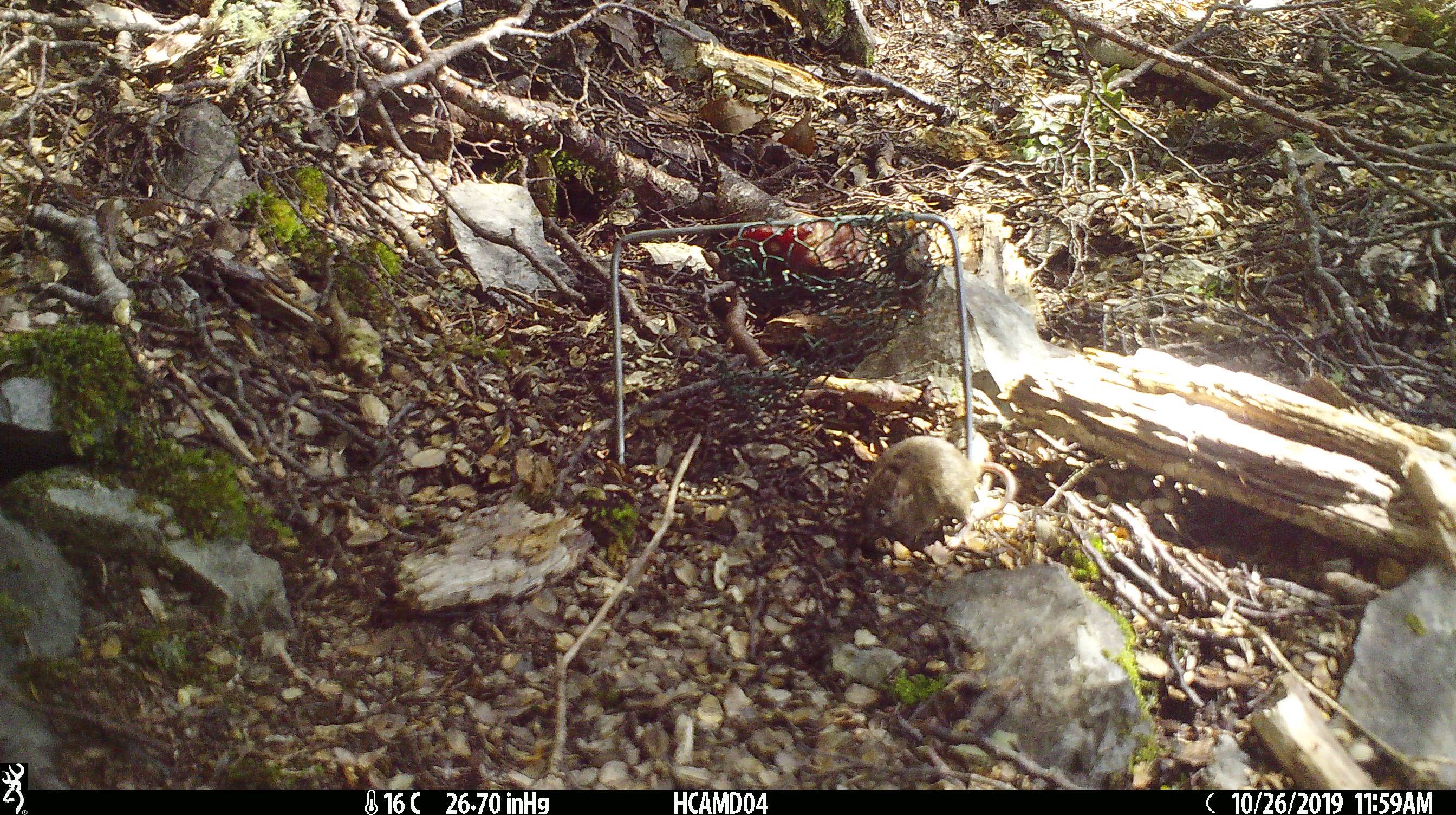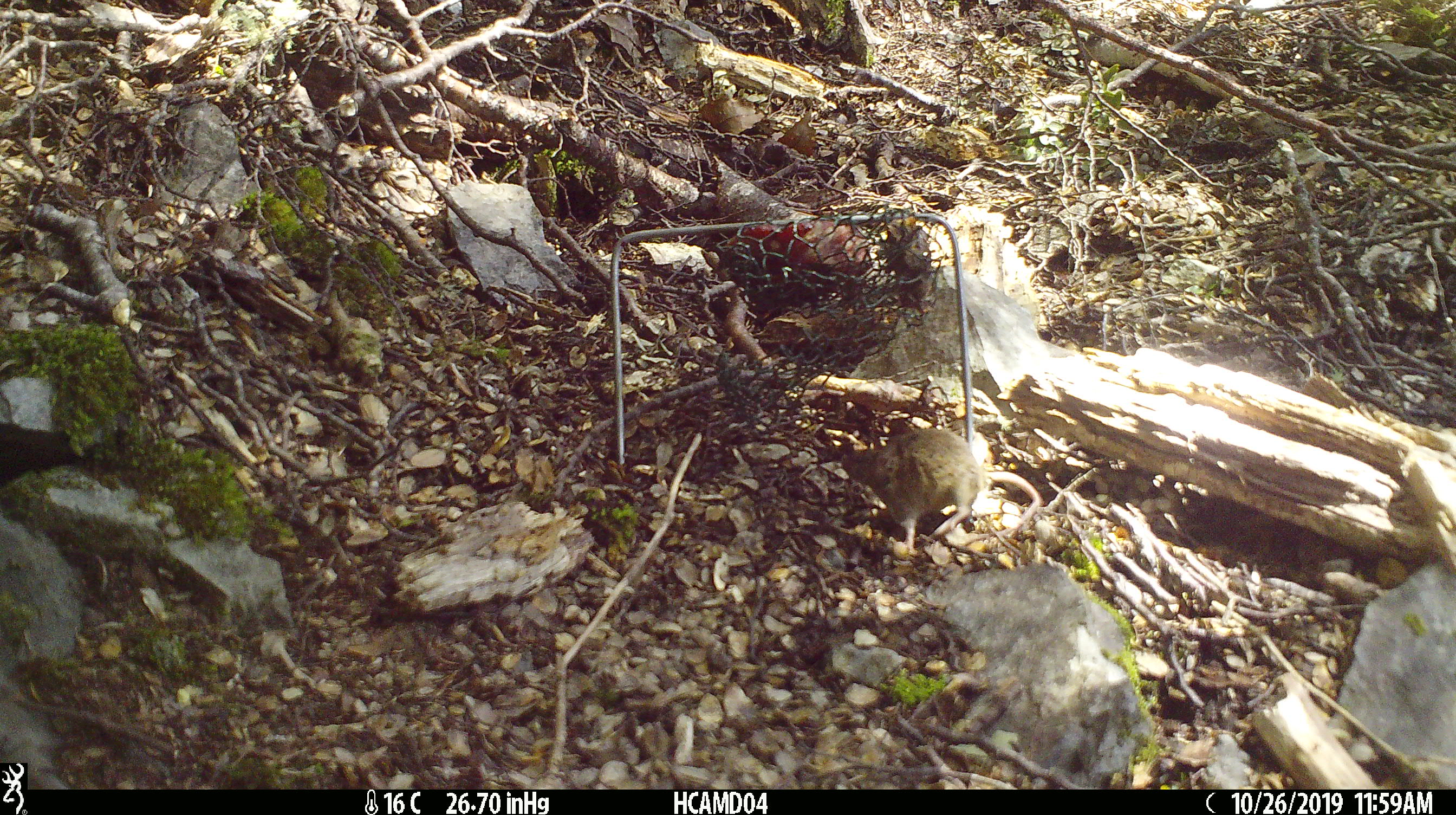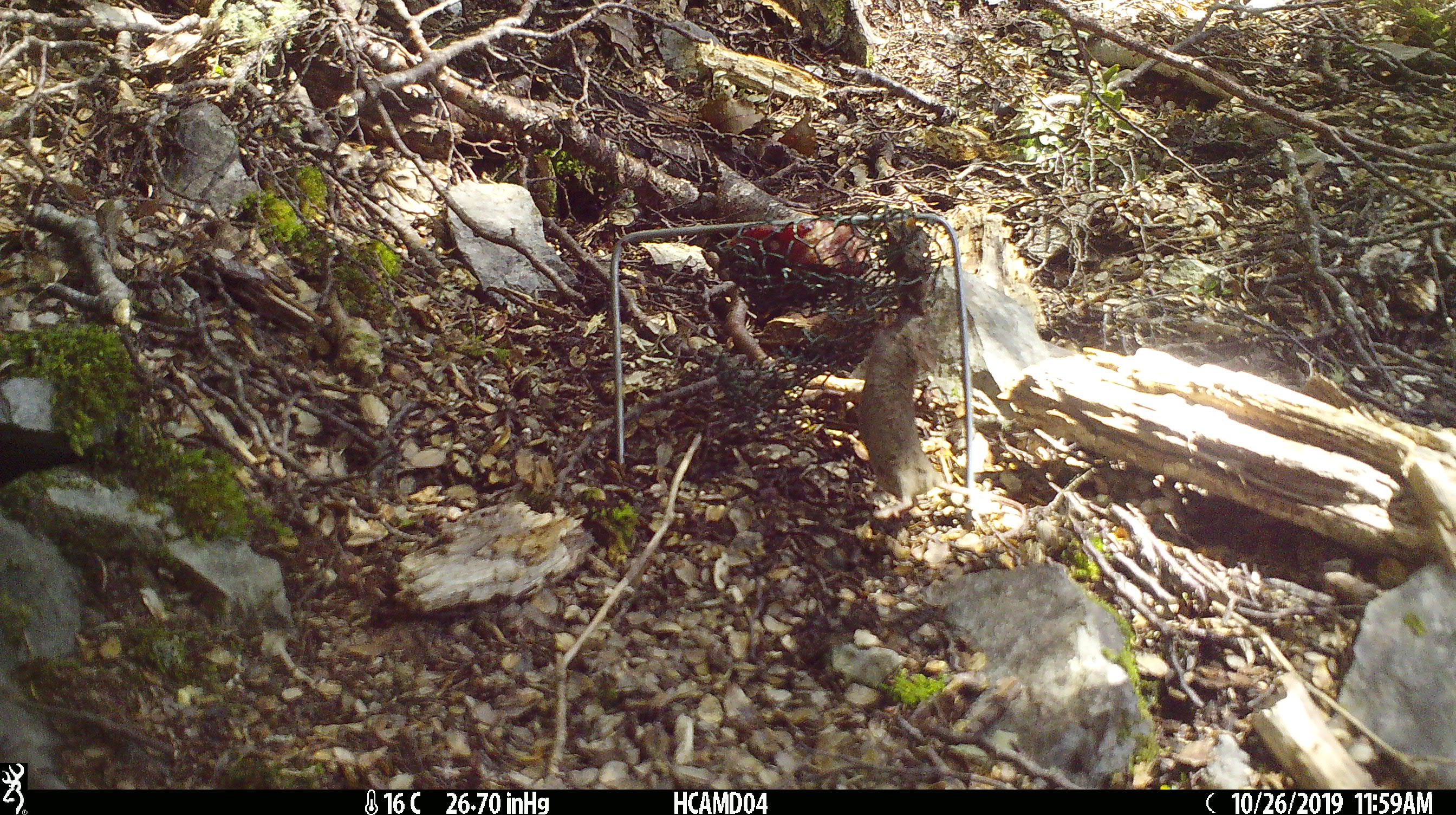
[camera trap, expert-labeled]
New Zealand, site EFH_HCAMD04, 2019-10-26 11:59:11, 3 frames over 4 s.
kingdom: Animalia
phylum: Chordata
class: Mammalia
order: Rodentia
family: Muridae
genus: Mus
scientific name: Mus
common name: mouse